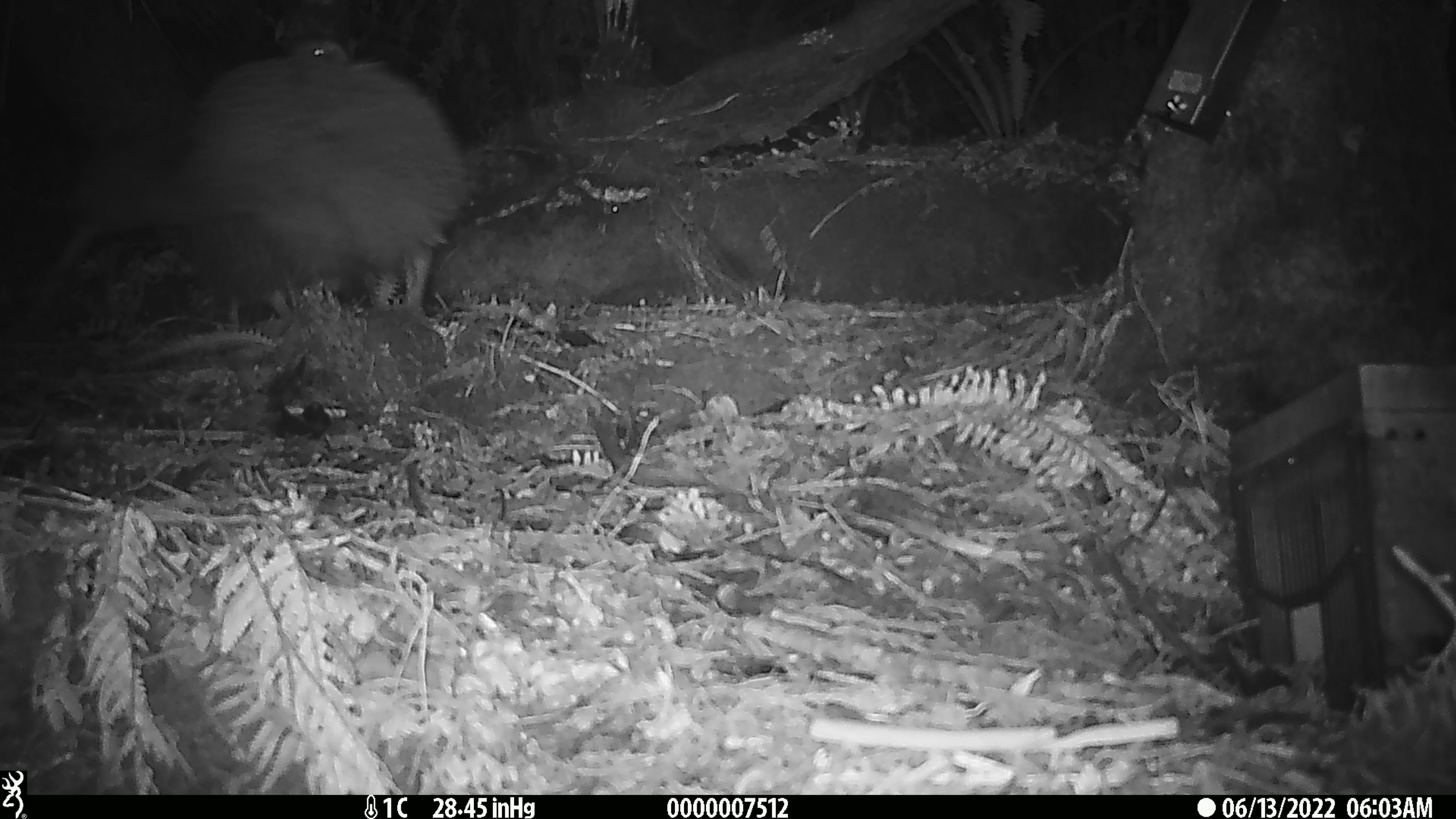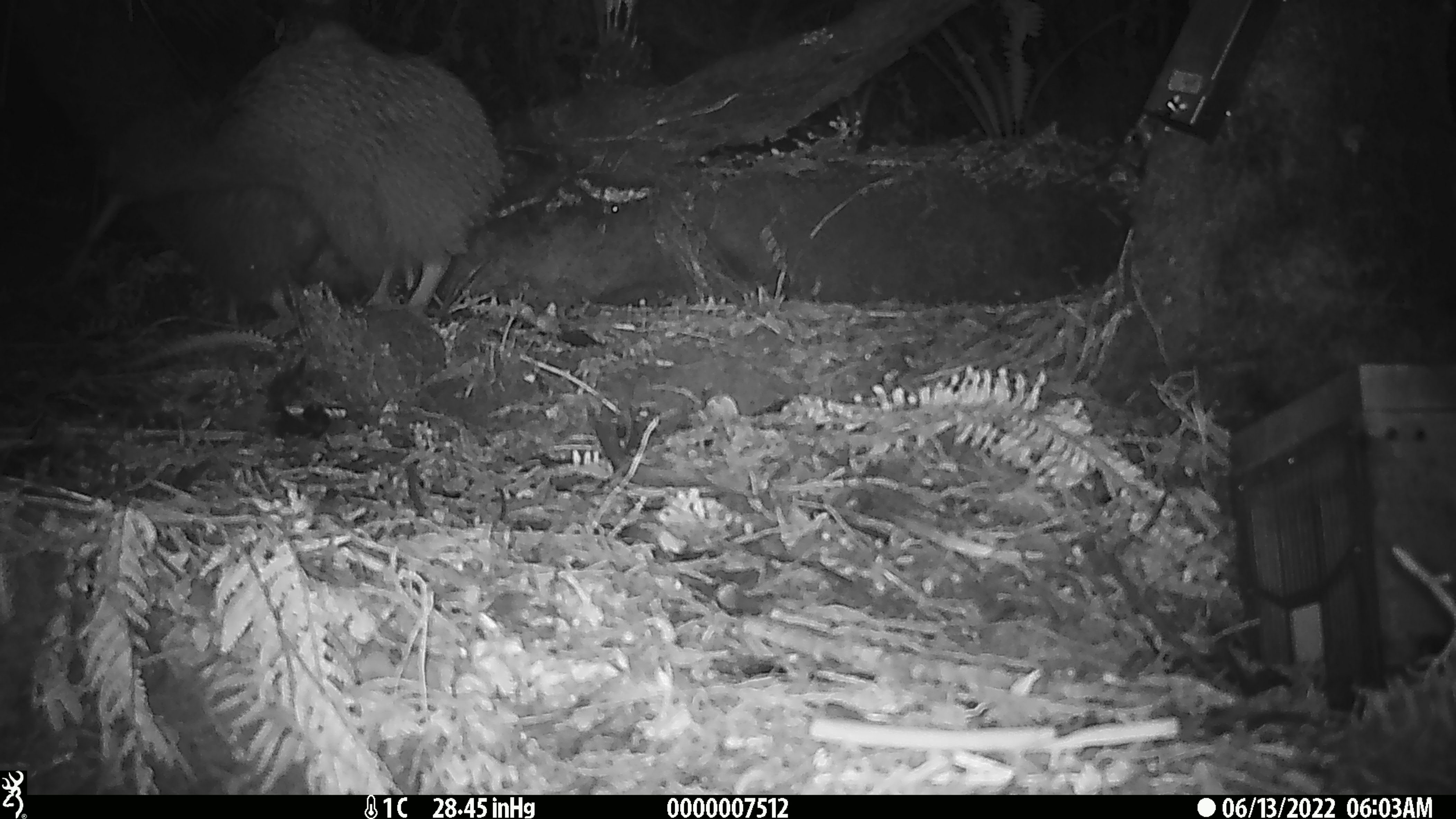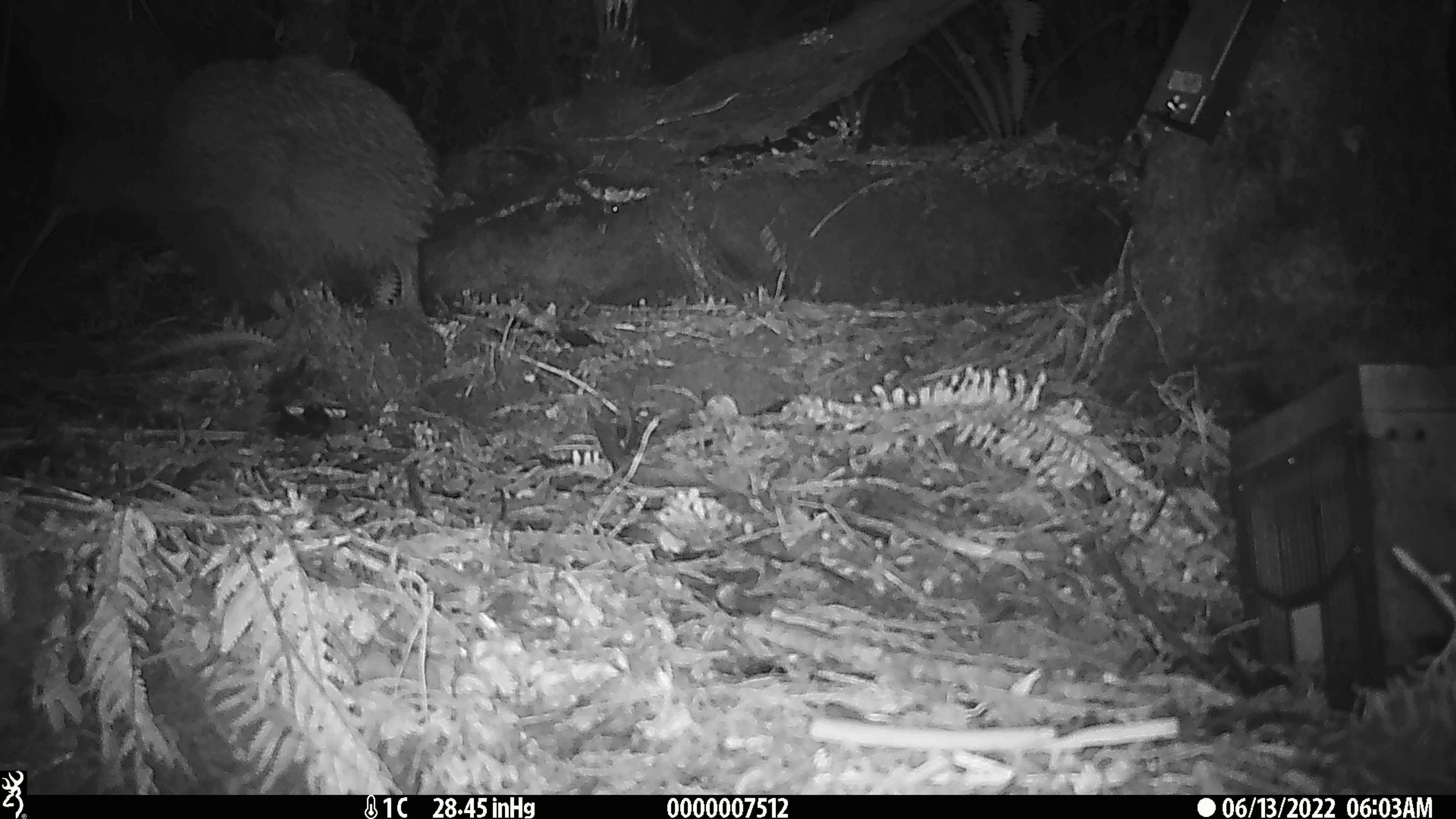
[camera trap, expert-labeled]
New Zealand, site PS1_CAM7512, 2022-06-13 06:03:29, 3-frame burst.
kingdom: Animalia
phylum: Chordata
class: Aves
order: Apterygiformes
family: Apterygidae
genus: Apteryx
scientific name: Apteryx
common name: kiwi